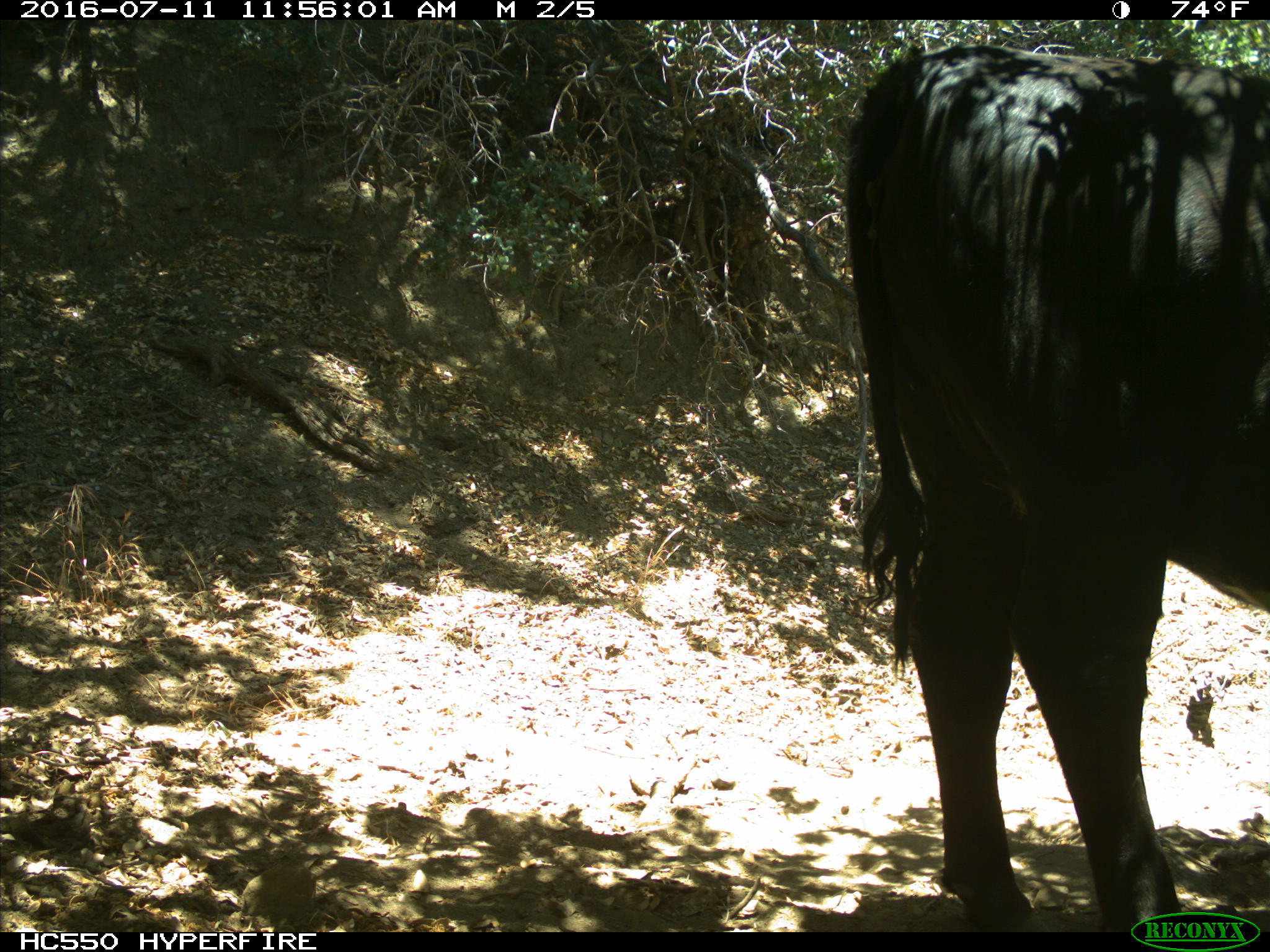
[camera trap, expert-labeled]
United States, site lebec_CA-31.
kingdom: Animalia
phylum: Chordata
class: Mammalia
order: Artiodactyla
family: Bovidae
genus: Bos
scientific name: Bos taurus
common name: domestic cow